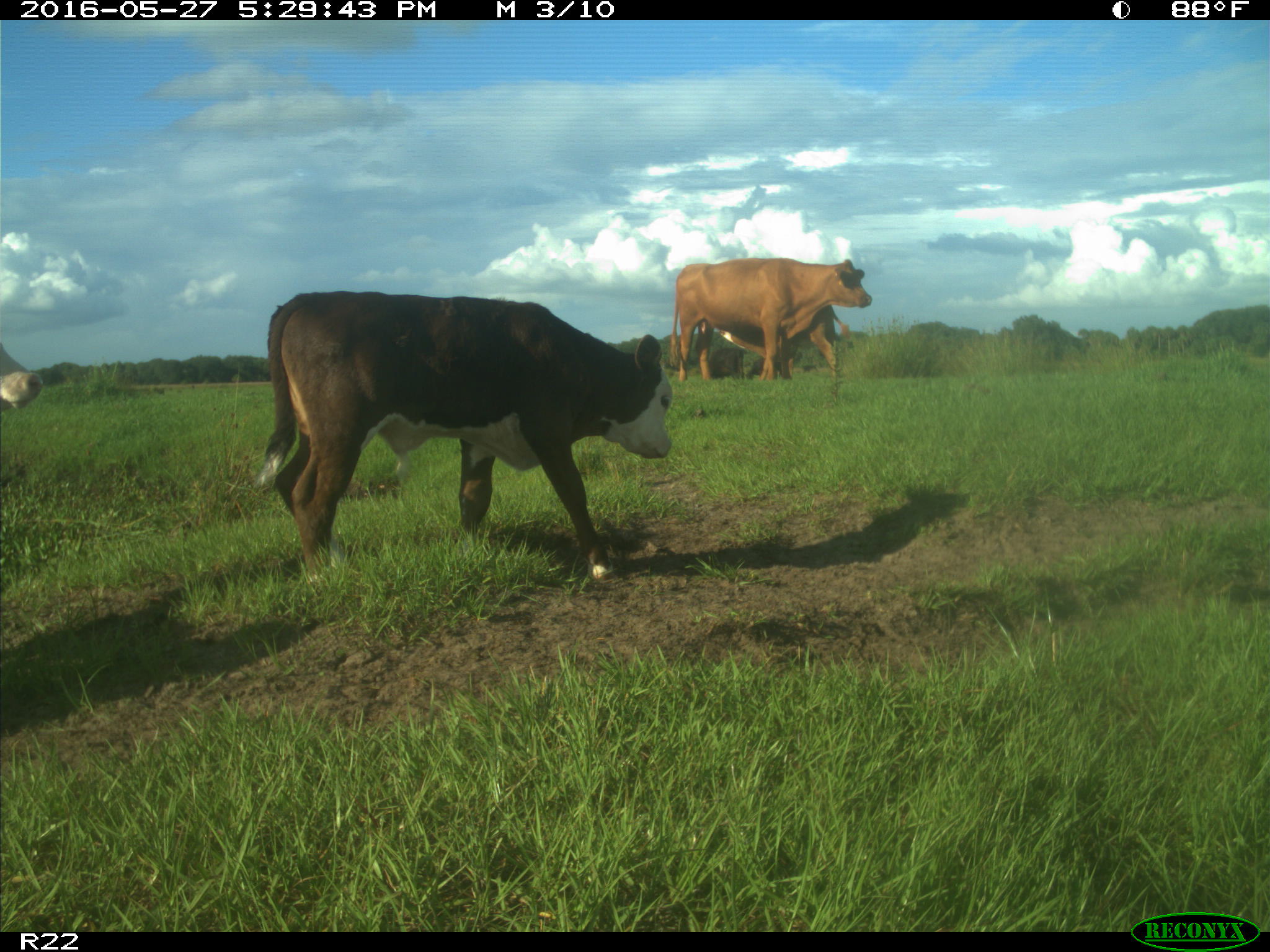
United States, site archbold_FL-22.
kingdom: Animalia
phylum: Chordata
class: Mammalia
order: Artiodactyla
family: Bovidae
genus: Bos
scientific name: Bos taurus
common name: domestic cow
Bos taurus (domestic cow).